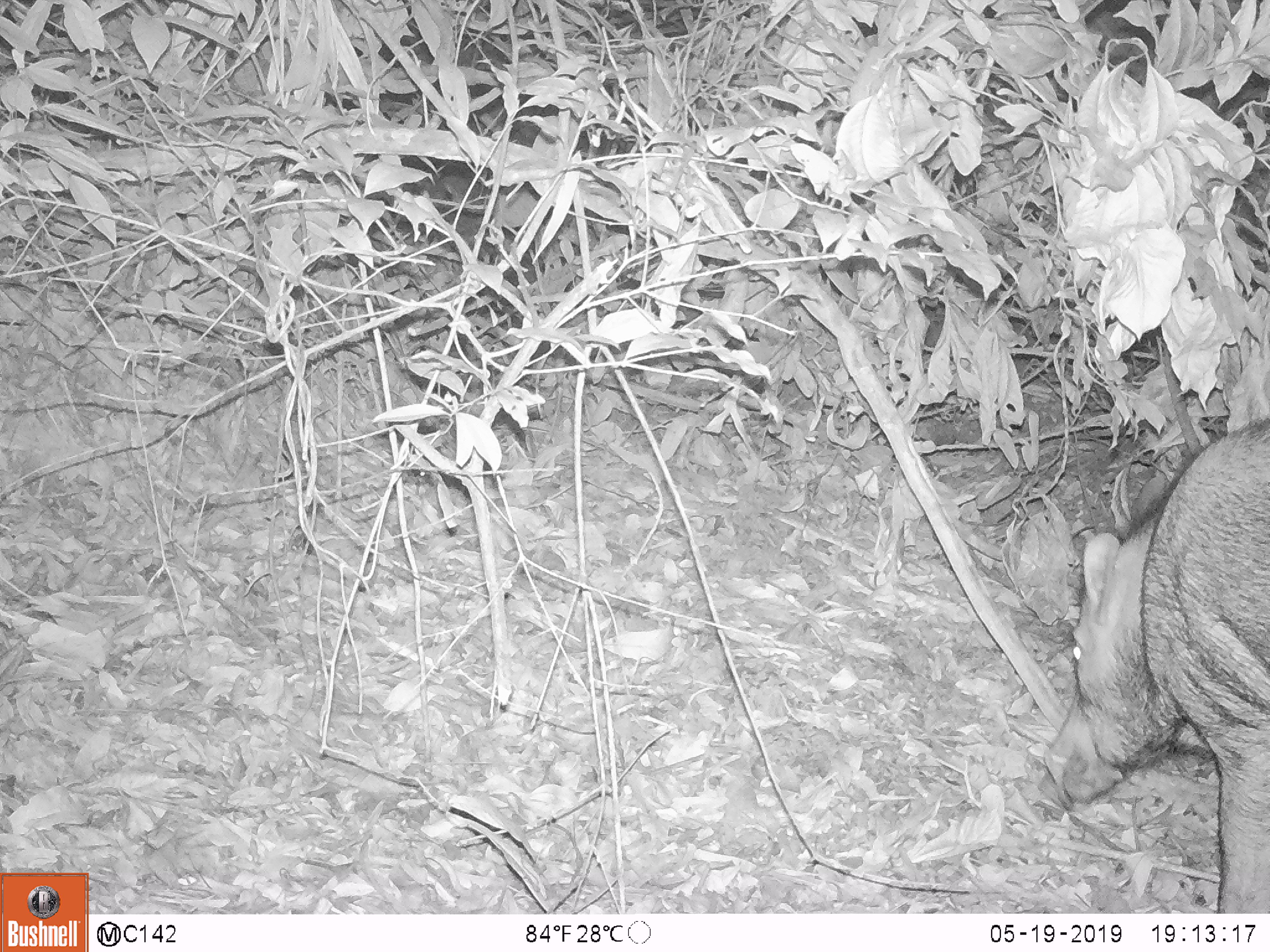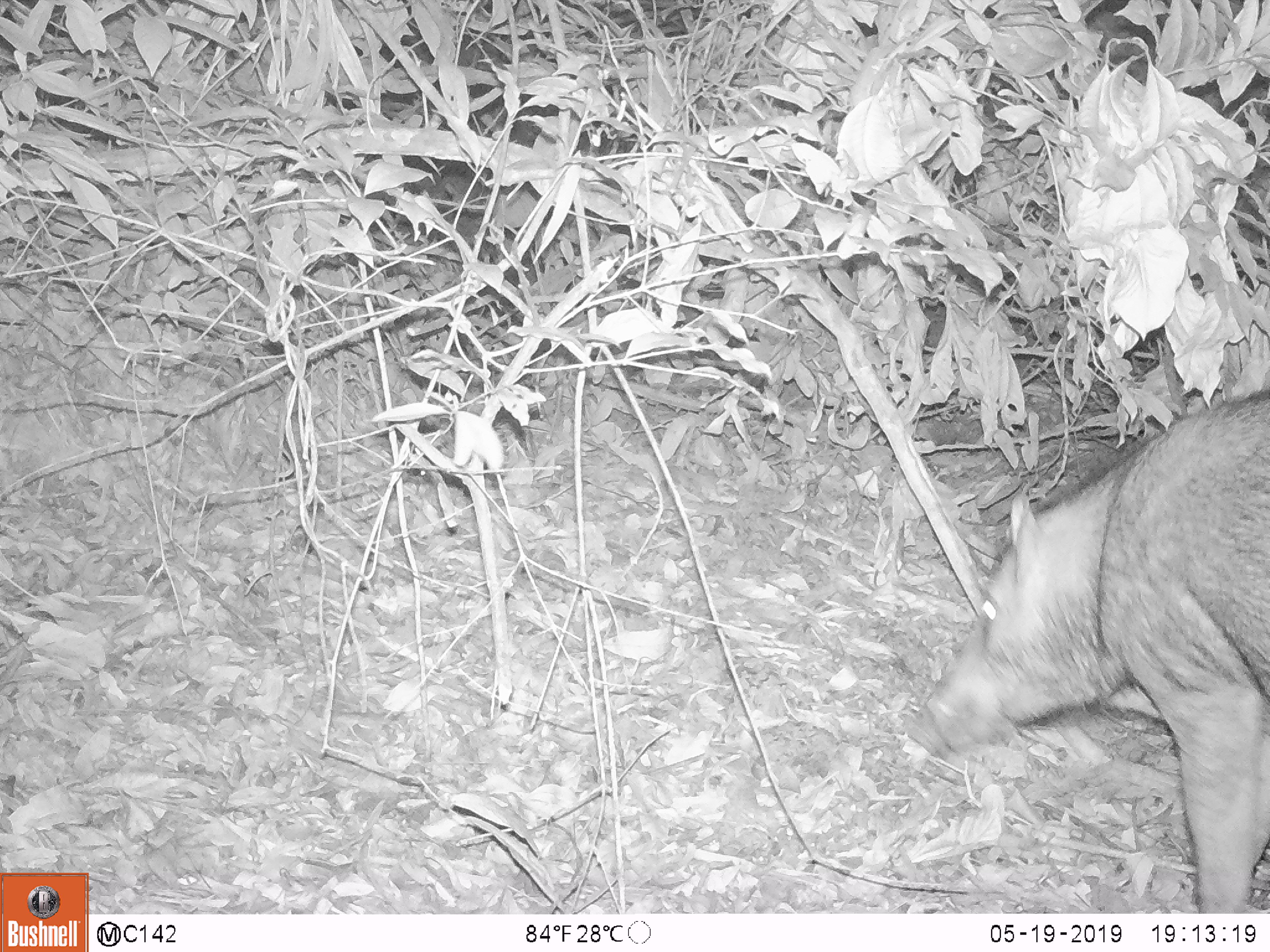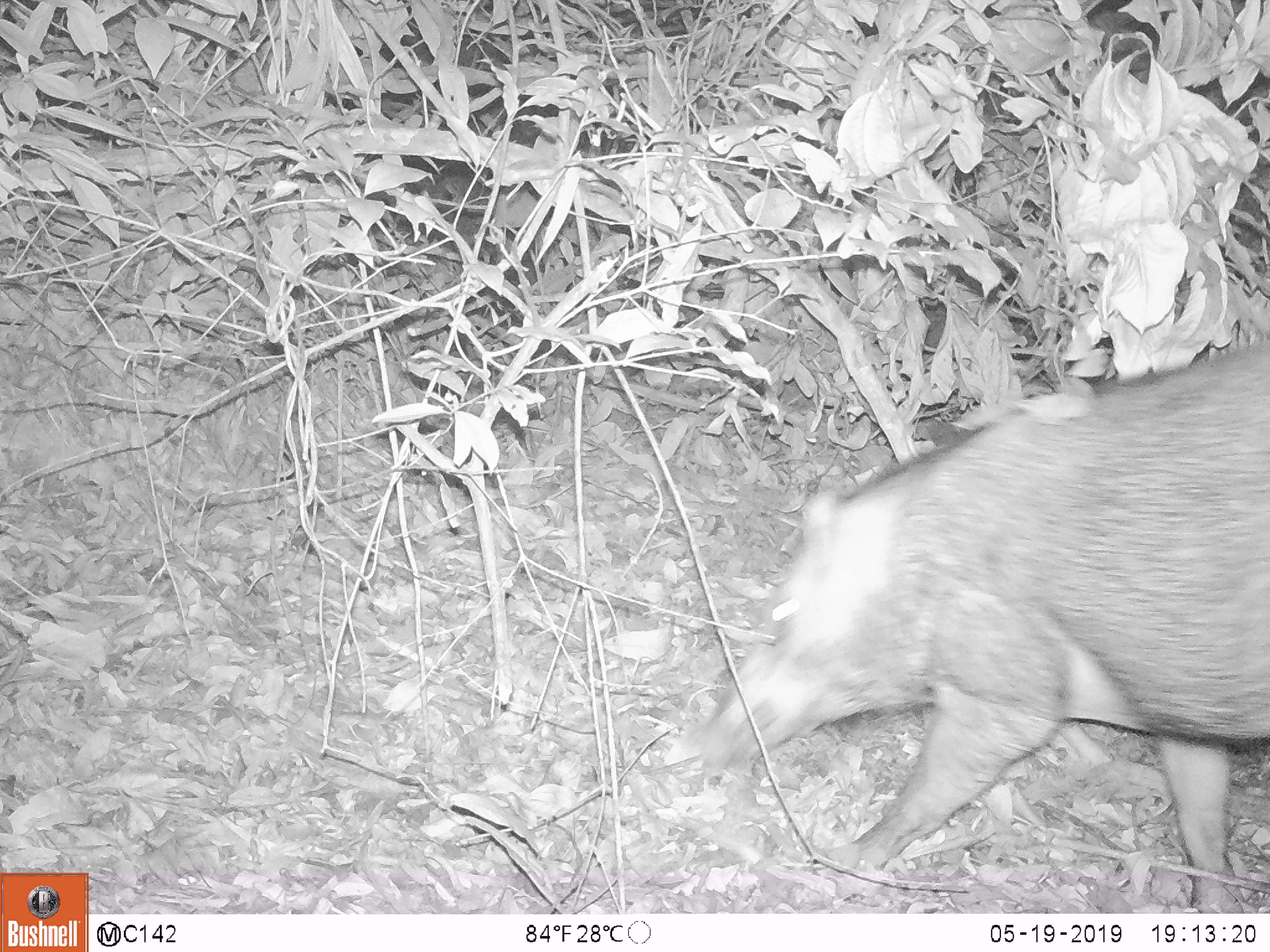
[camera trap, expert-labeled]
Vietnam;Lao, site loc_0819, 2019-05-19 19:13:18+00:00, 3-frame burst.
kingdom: Animalia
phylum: Chordata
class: Mammalia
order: Artiodactyla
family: Suidae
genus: Sus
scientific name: Sus scrofa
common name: eurasian wild pig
Eurasian wild pig (Sus scrofa). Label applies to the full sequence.